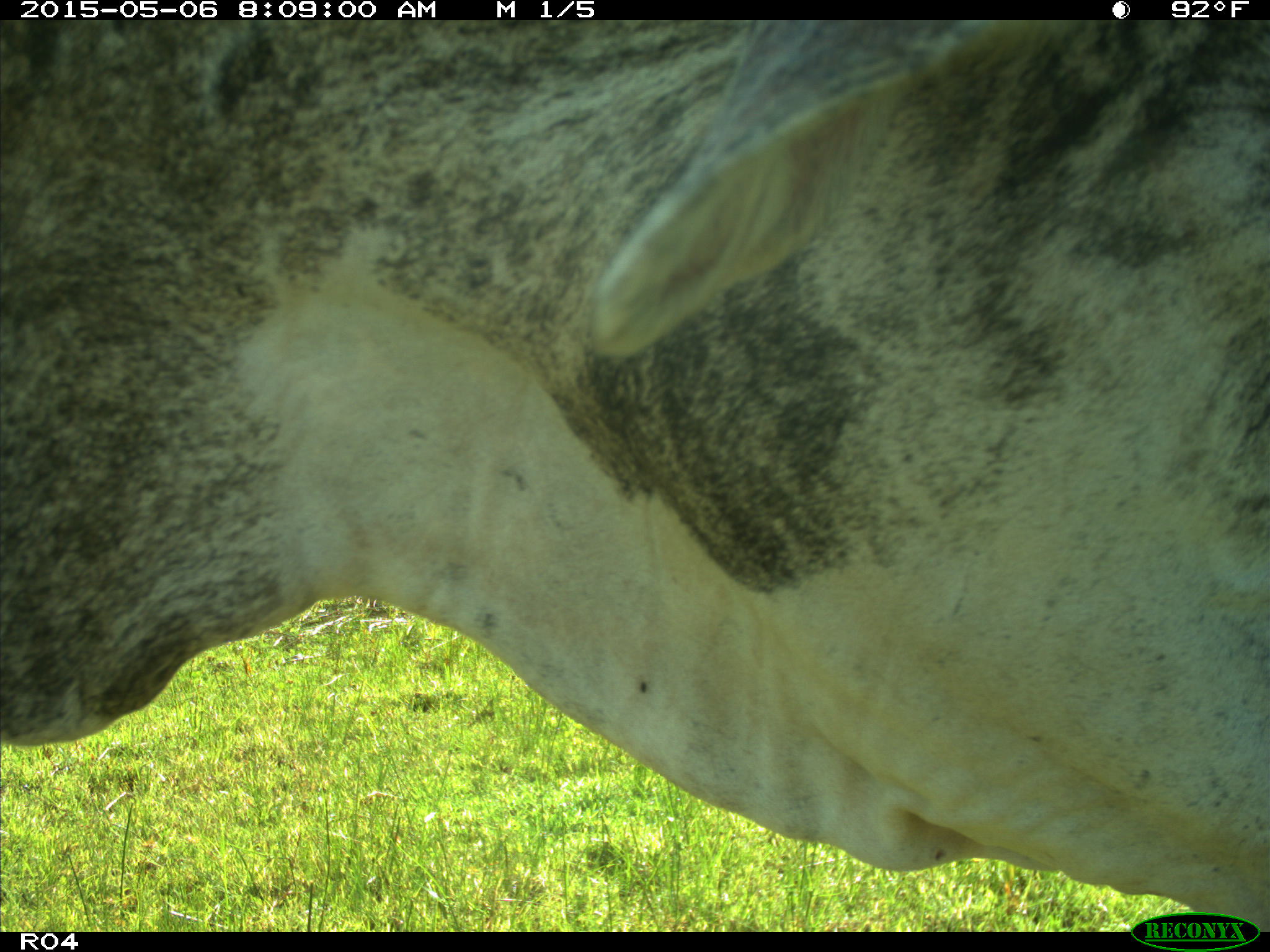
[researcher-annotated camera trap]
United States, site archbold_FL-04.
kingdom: Animalia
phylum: Chordata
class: Mammalia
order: Artiodactyla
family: Bovidae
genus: Bos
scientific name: Bos taurus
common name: domestic cow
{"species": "Bos taurus (domestic cow)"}